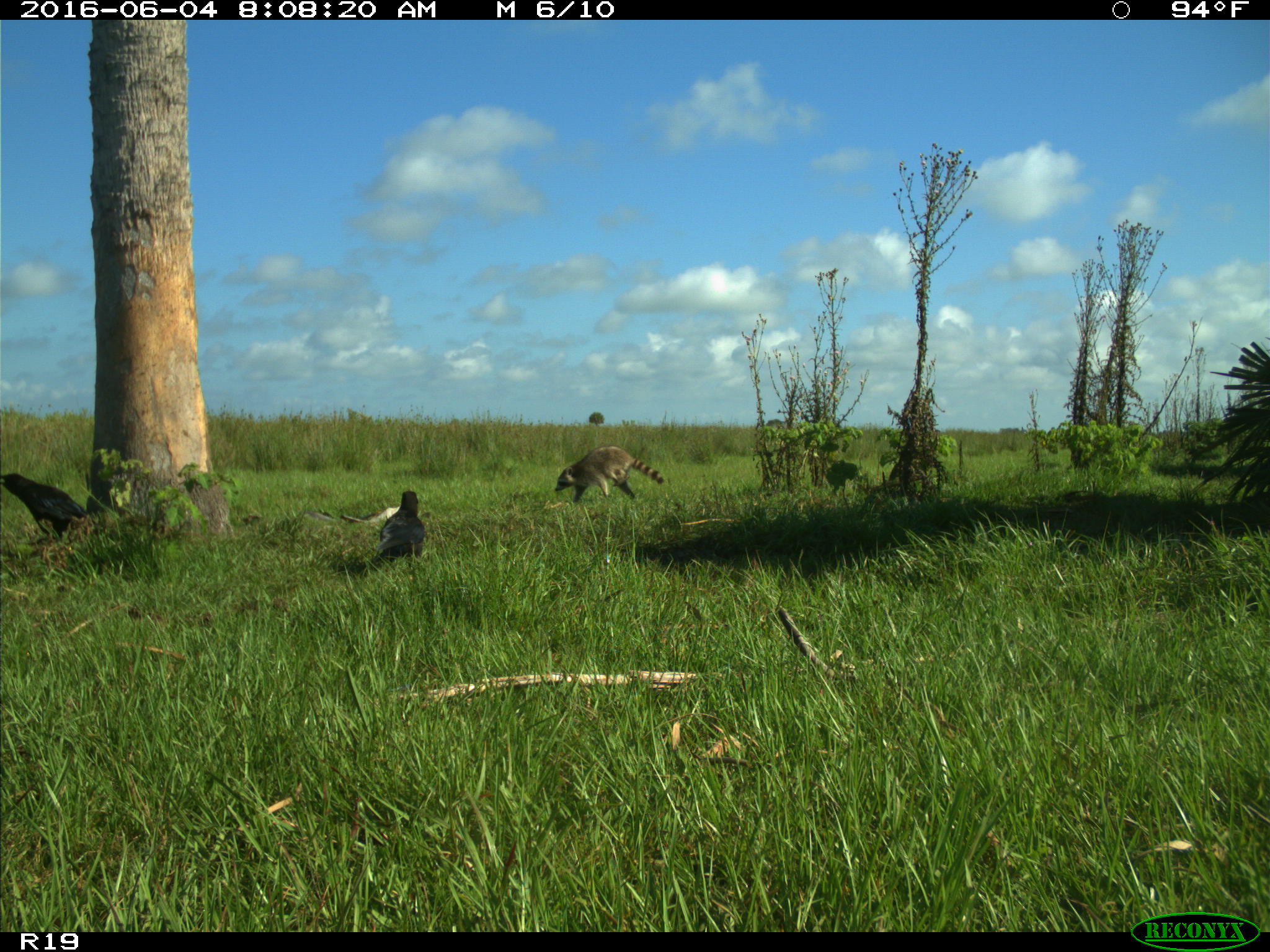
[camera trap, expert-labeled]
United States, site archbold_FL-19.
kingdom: Animalia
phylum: Chordata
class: Mammalia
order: Carnivora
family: Procyonidae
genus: Procyon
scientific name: Procyon lotor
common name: common raccoon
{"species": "Procyon lotor (common raccoon)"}